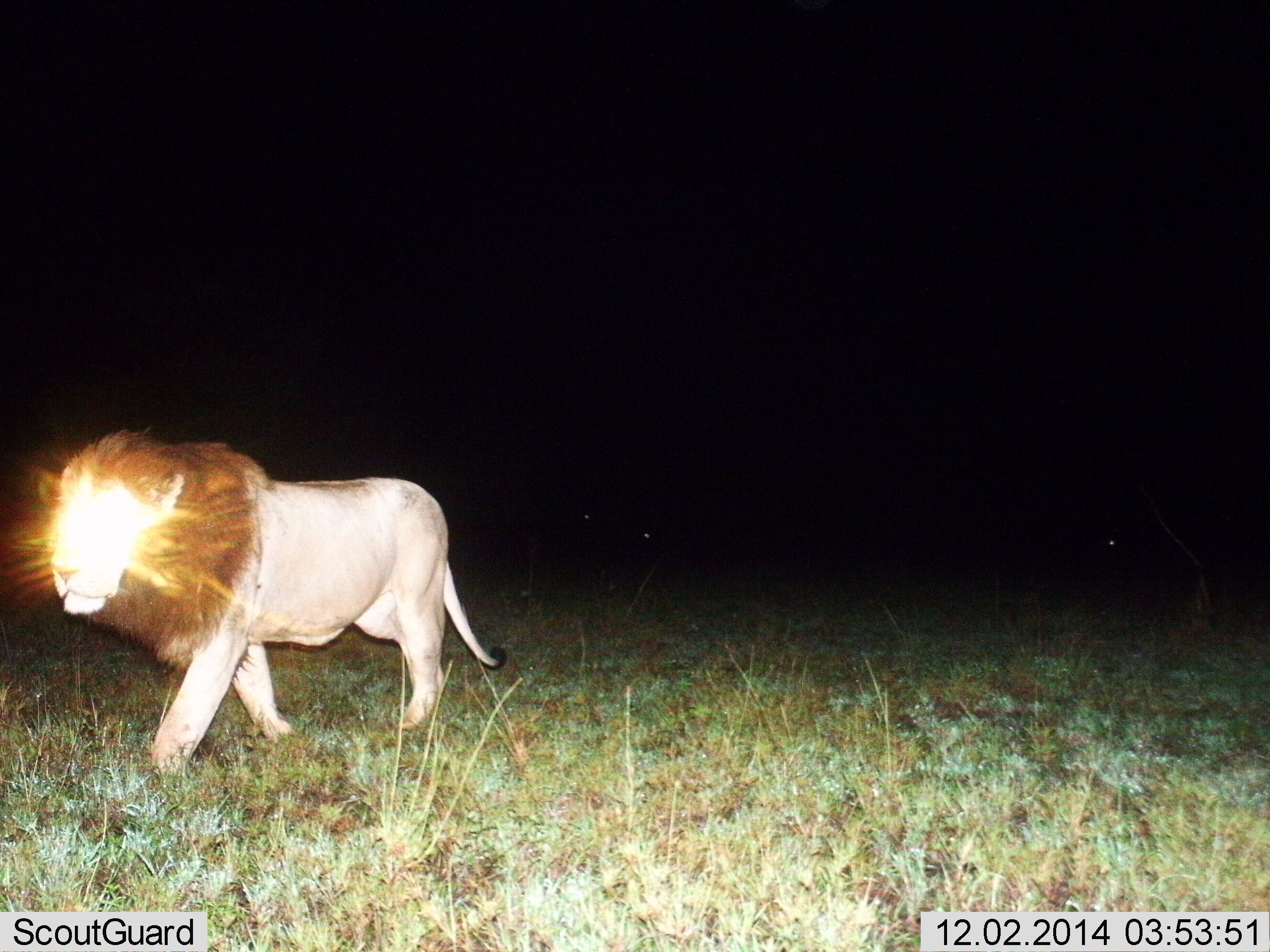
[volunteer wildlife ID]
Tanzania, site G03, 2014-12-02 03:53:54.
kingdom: Animalia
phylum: Chordata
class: Mammalia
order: Carnivora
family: Felidae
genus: Panthera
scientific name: Panthera leo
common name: lion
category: lionmale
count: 1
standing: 0%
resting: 0%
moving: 100%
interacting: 0%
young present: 0%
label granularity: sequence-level